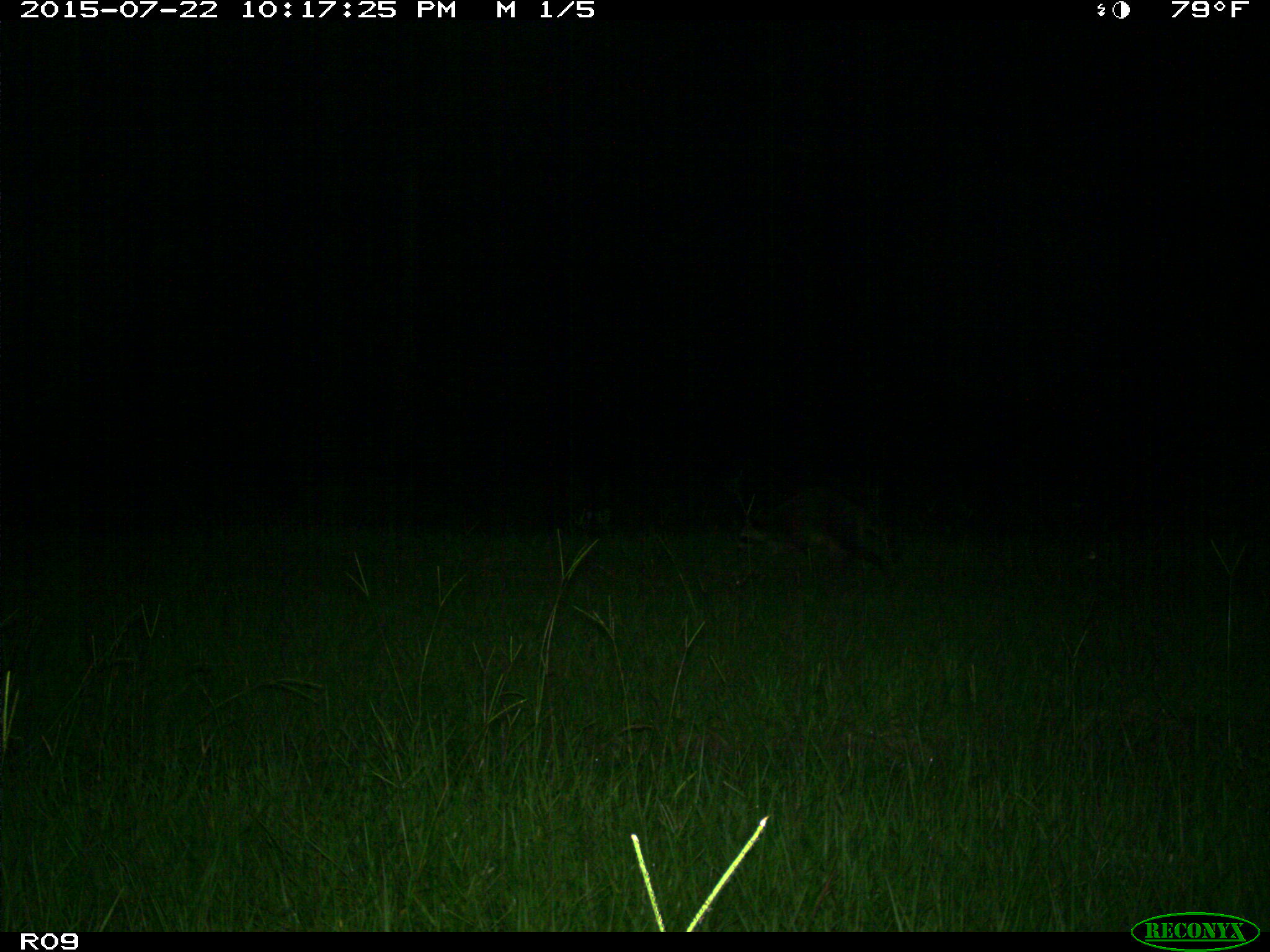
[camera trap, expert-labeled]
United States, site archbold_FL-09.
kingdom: Animalia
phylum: Chordata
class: Mammalia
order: Carnivora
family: Procyonidae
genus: Procyon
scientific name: Procyon lotor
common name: common raccoon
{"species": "Procyon lotor (common raccoon)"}